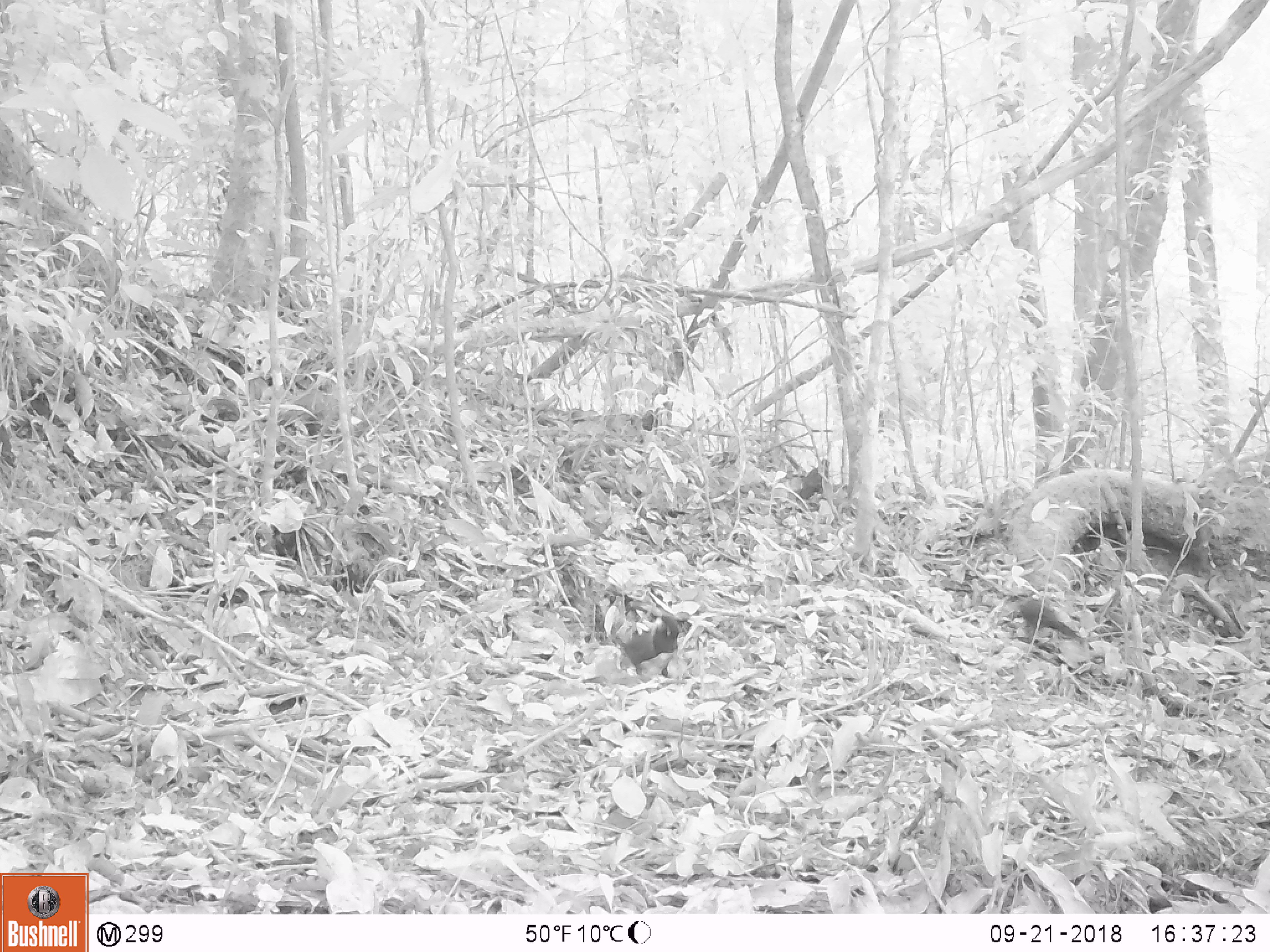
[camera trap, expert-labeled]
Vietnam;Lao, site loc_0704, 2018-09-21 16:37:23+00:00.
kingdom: Animalia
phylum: Chordata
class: Aves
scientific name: Aves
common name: bird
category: unidentified bird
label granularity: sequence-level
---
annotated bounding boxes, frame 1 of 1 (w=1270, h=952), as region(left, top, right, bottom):
unidentified bird: region(614, 615, 680, 678); region(1018, 596, 1093, 643); region(796, 468, 823, 503)